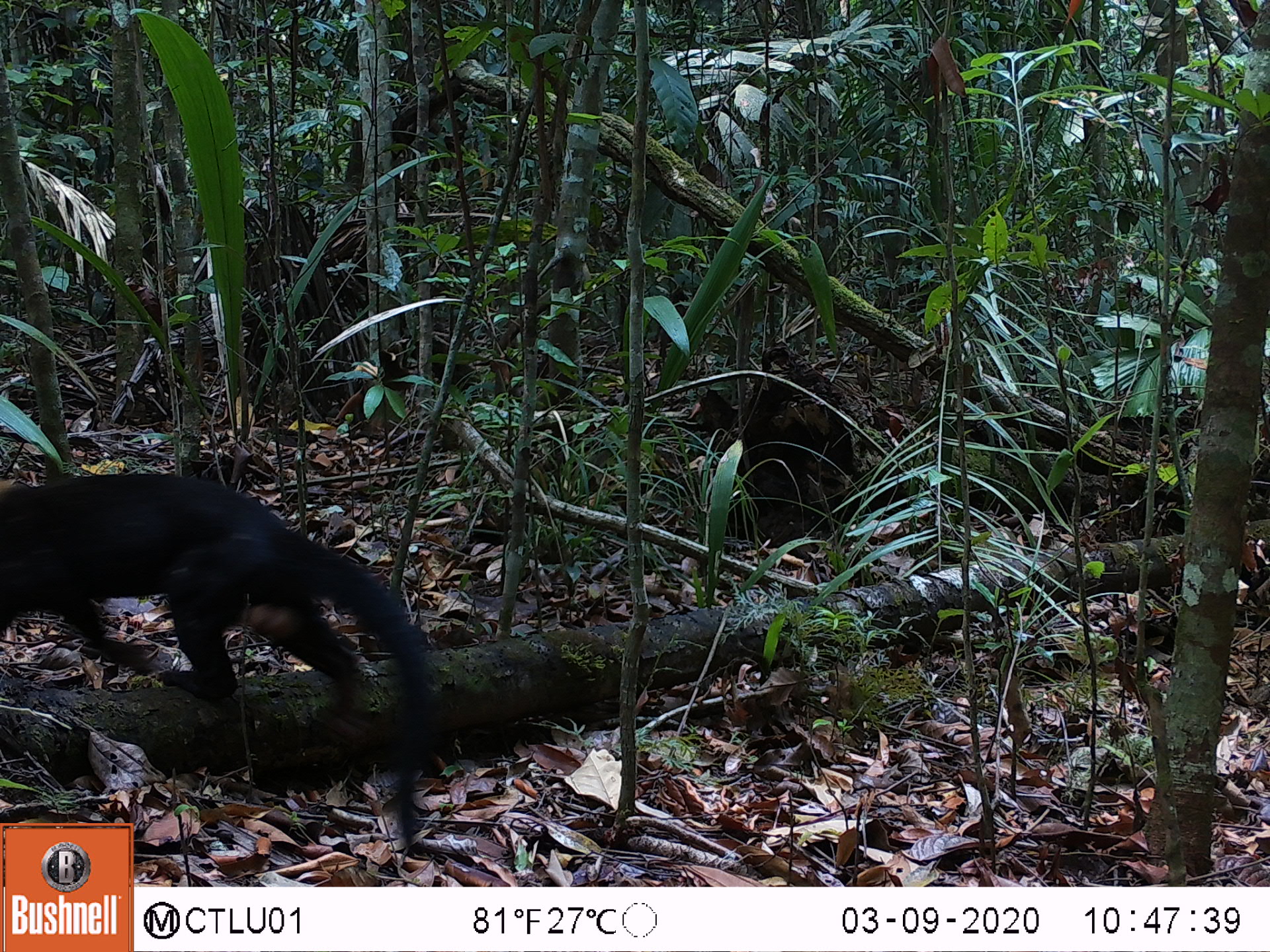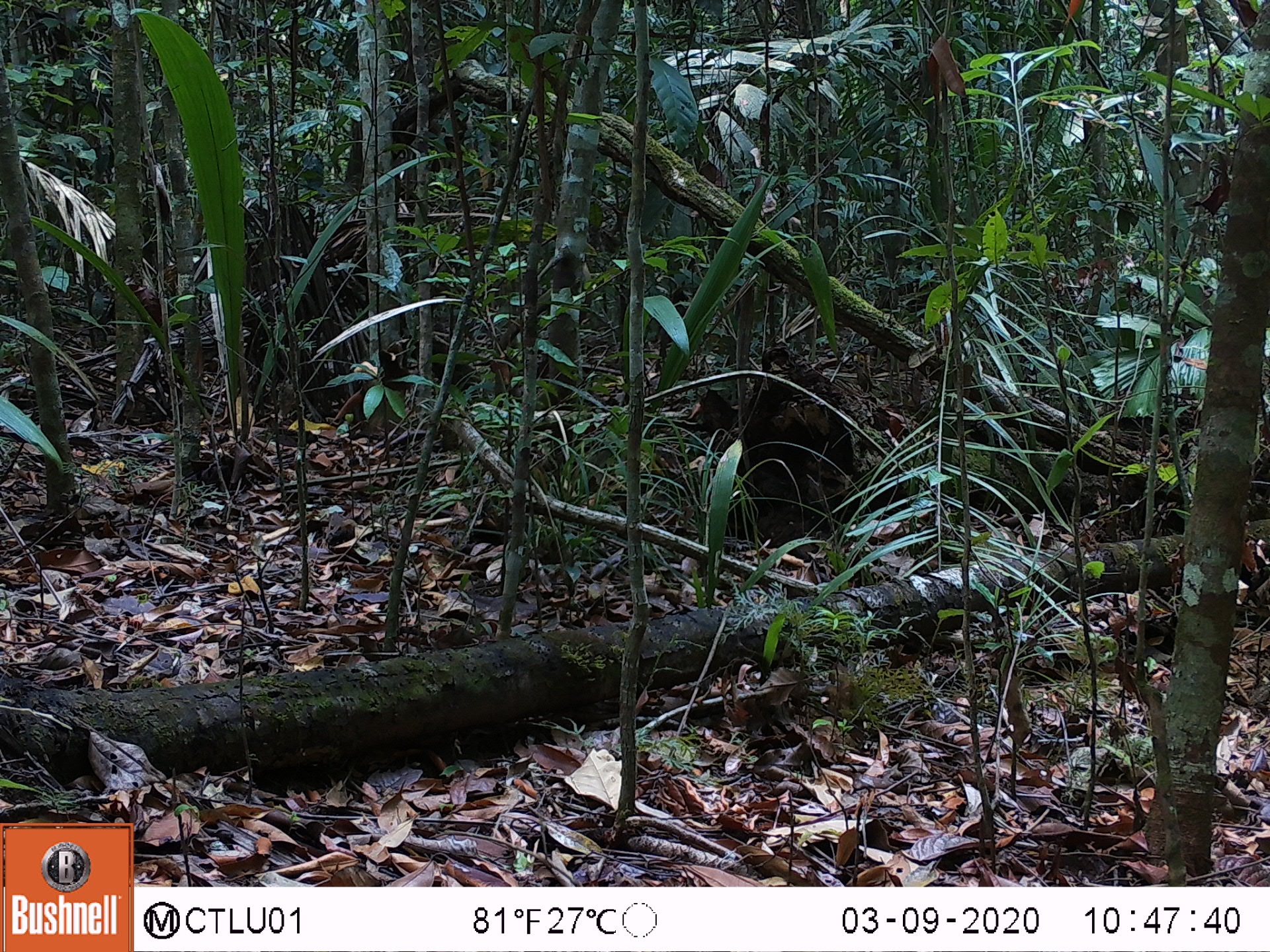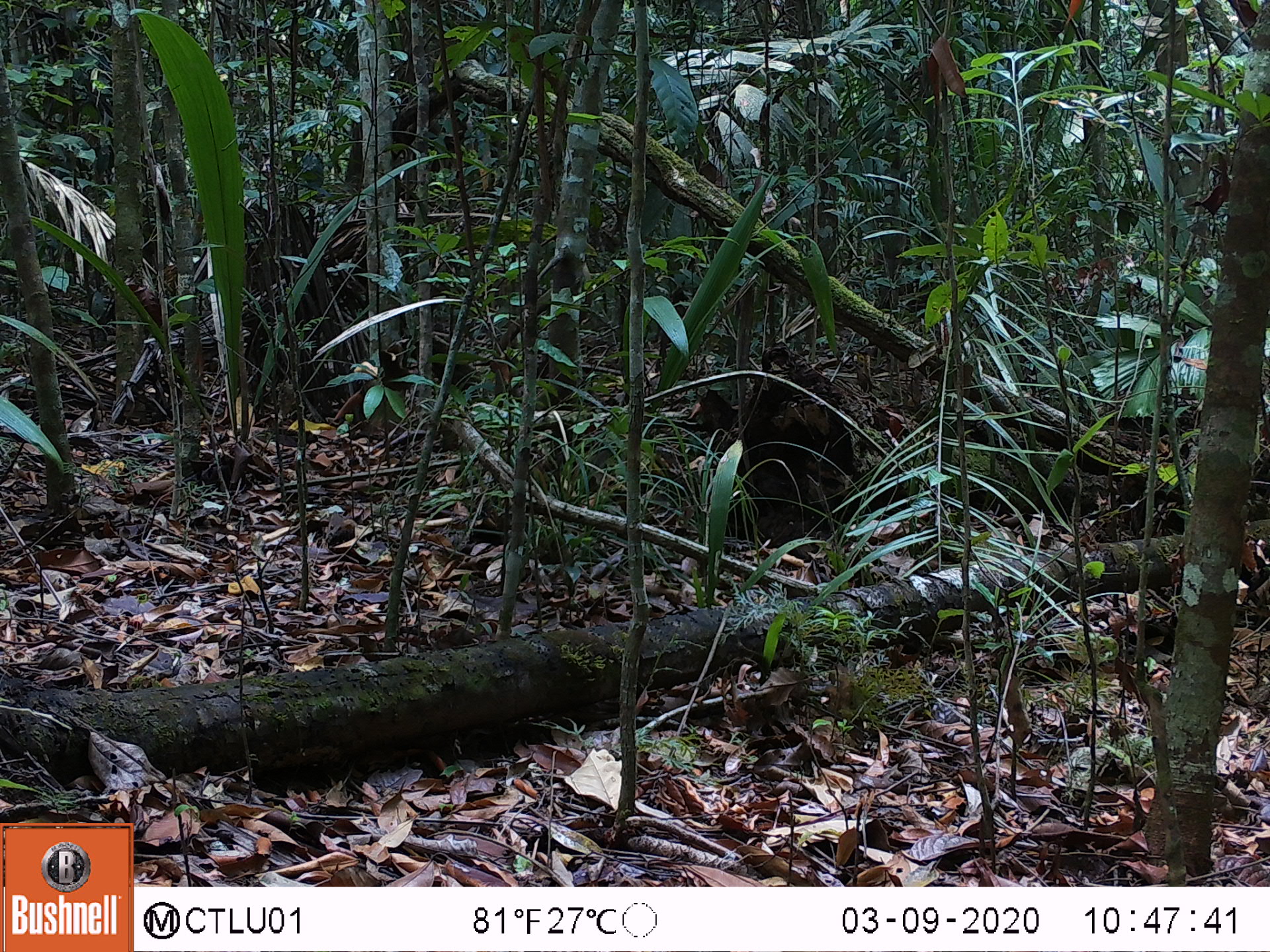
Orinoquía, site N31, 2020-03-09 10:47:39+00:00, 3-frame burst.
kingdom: Animalia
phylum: Chordata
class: Mammalia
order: Carnivora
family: Mustelidae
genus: Eira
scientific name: Eira barbara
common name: tayra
Tayra (Eira barbara).